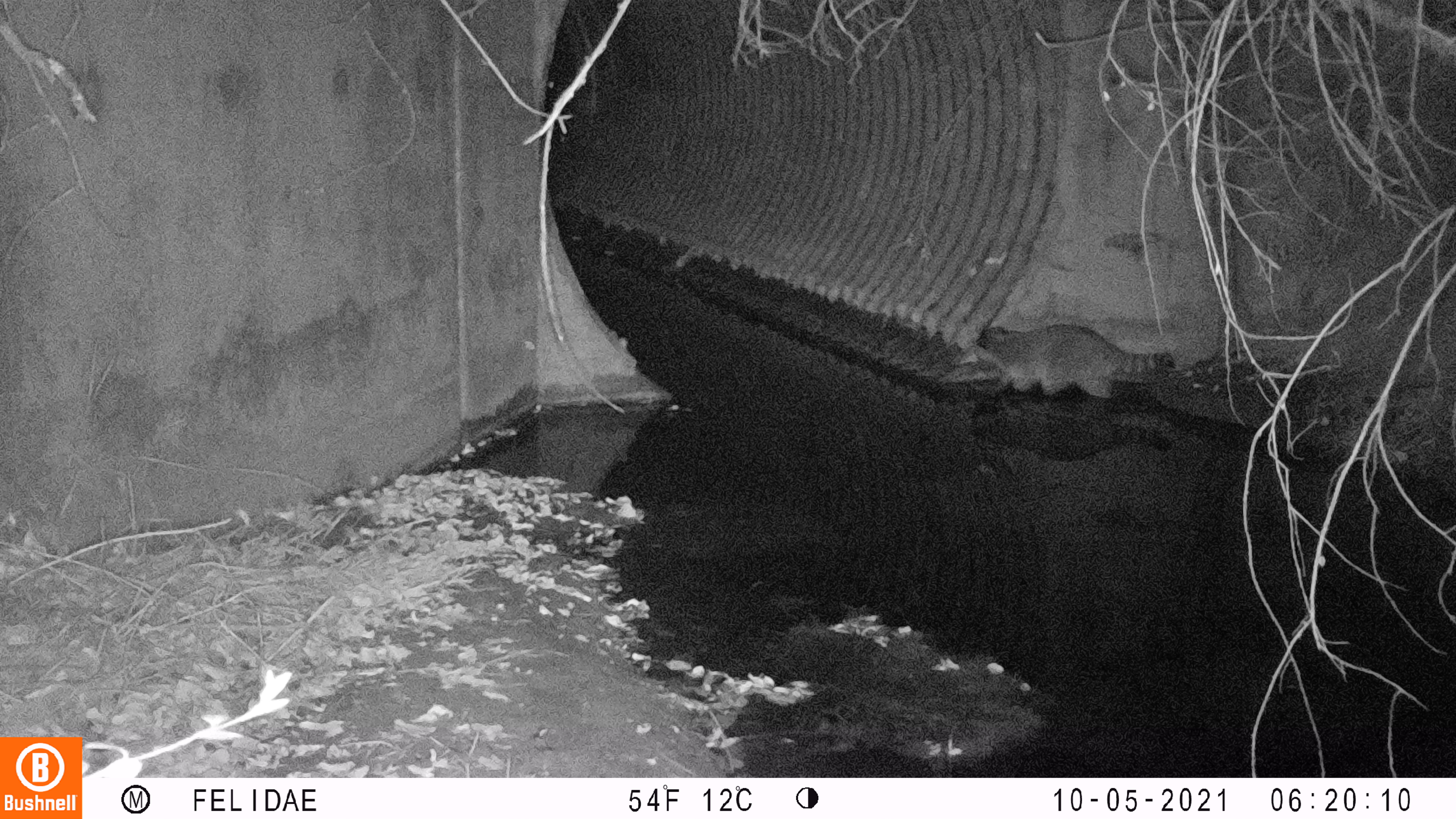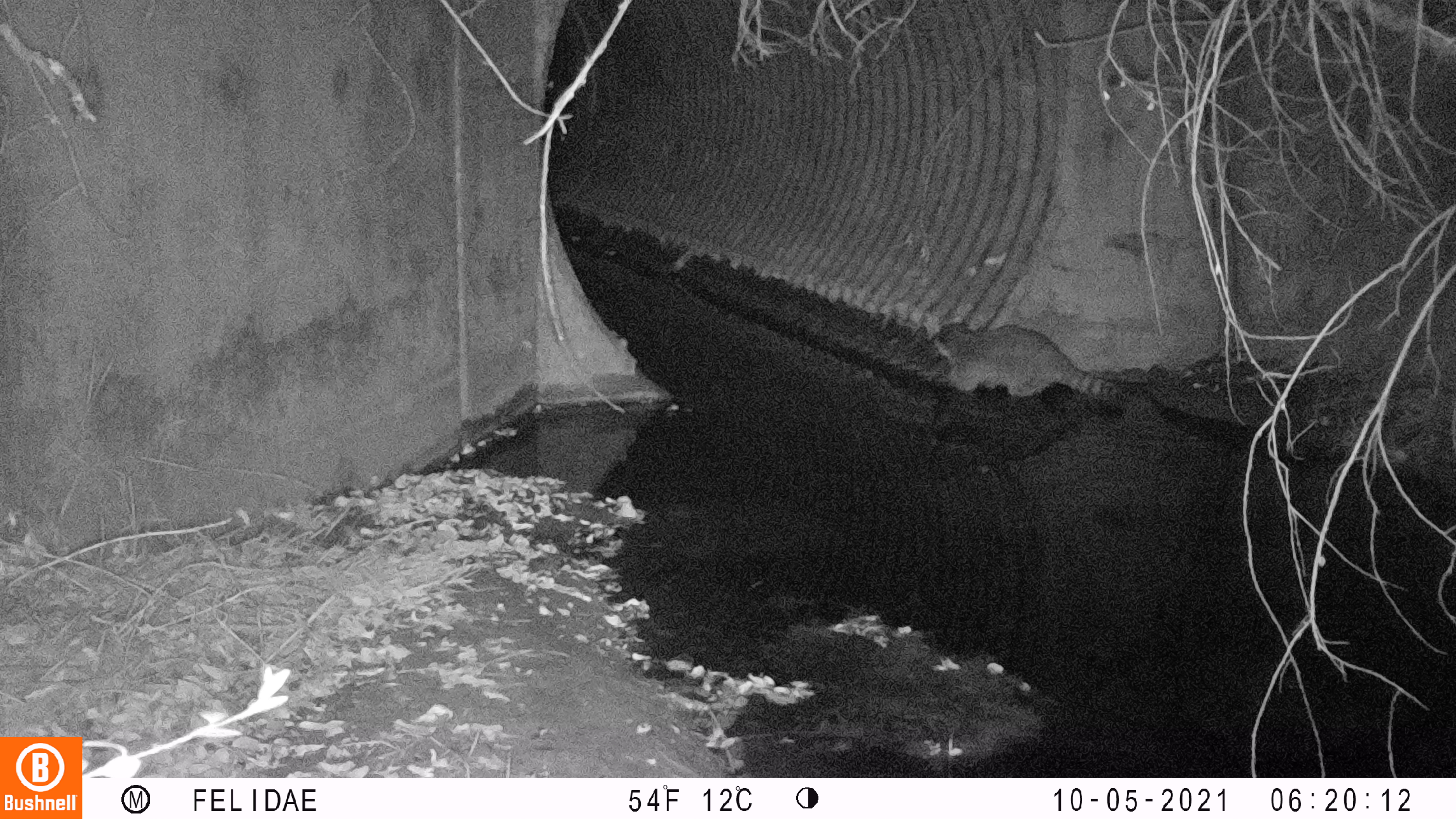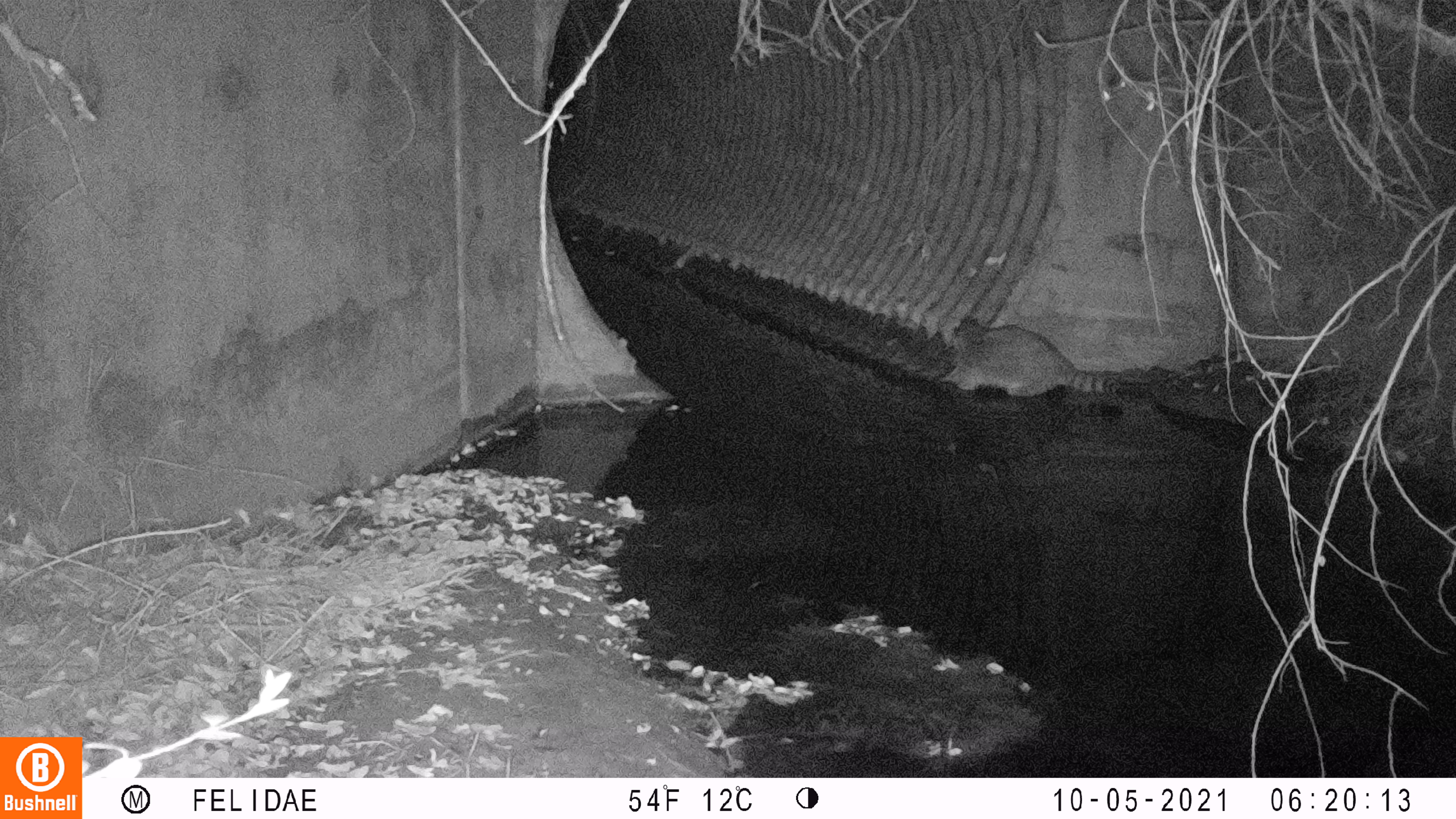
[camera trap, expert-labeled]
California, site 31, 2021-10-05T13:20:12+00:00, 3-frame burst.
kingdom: Animalia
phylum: Chordata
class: Mammalia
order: Carnivora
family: Procyonidae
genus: Procyon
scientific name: Procyon lotor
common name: raccoon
Raccoon (Procyon lotor).